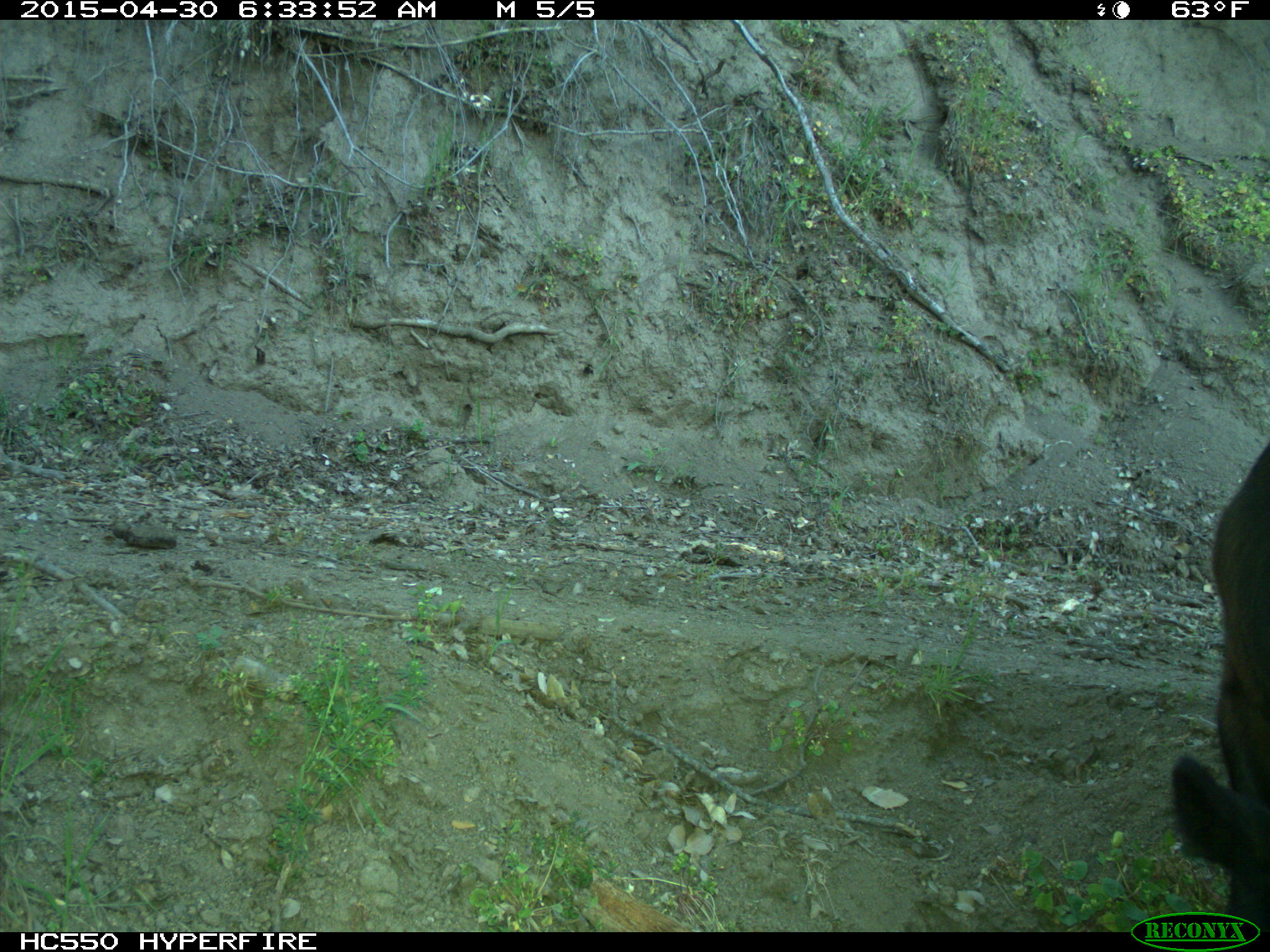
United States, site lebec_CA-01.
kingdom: Animalia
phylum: Chordata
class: Mammalia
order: Artiodactyla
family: Bovidae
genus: Bos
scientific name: Bos taurus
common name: domestic cow